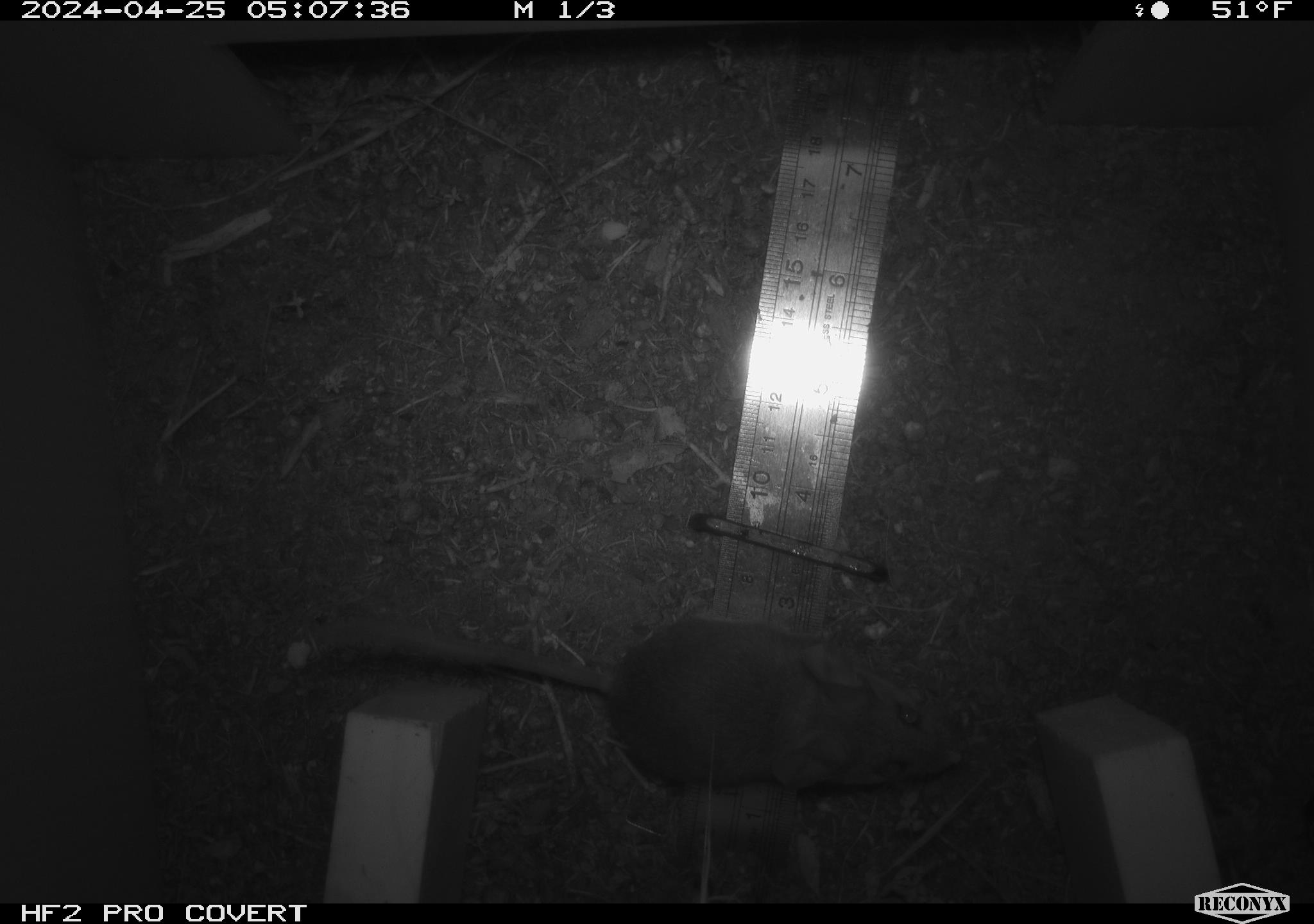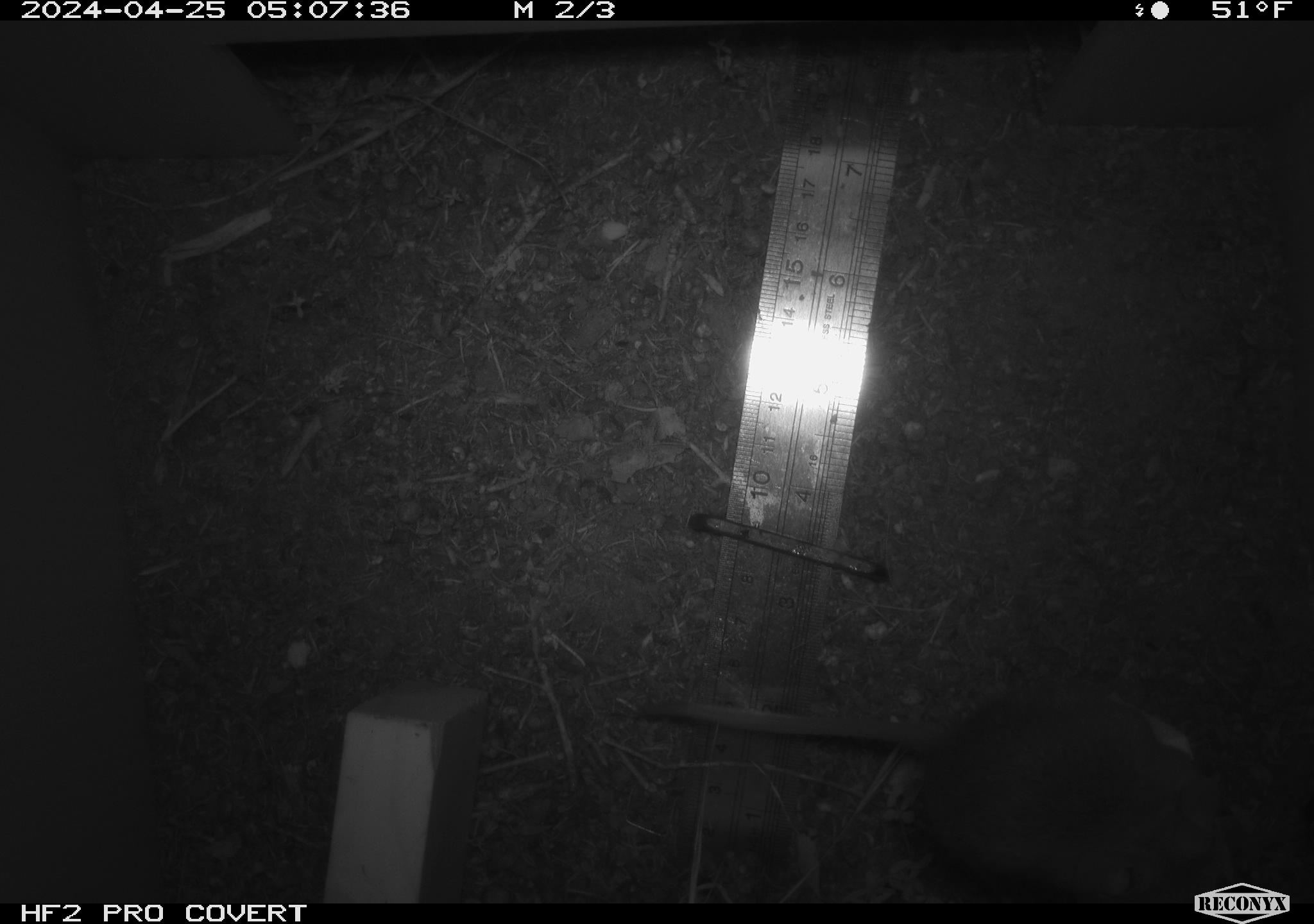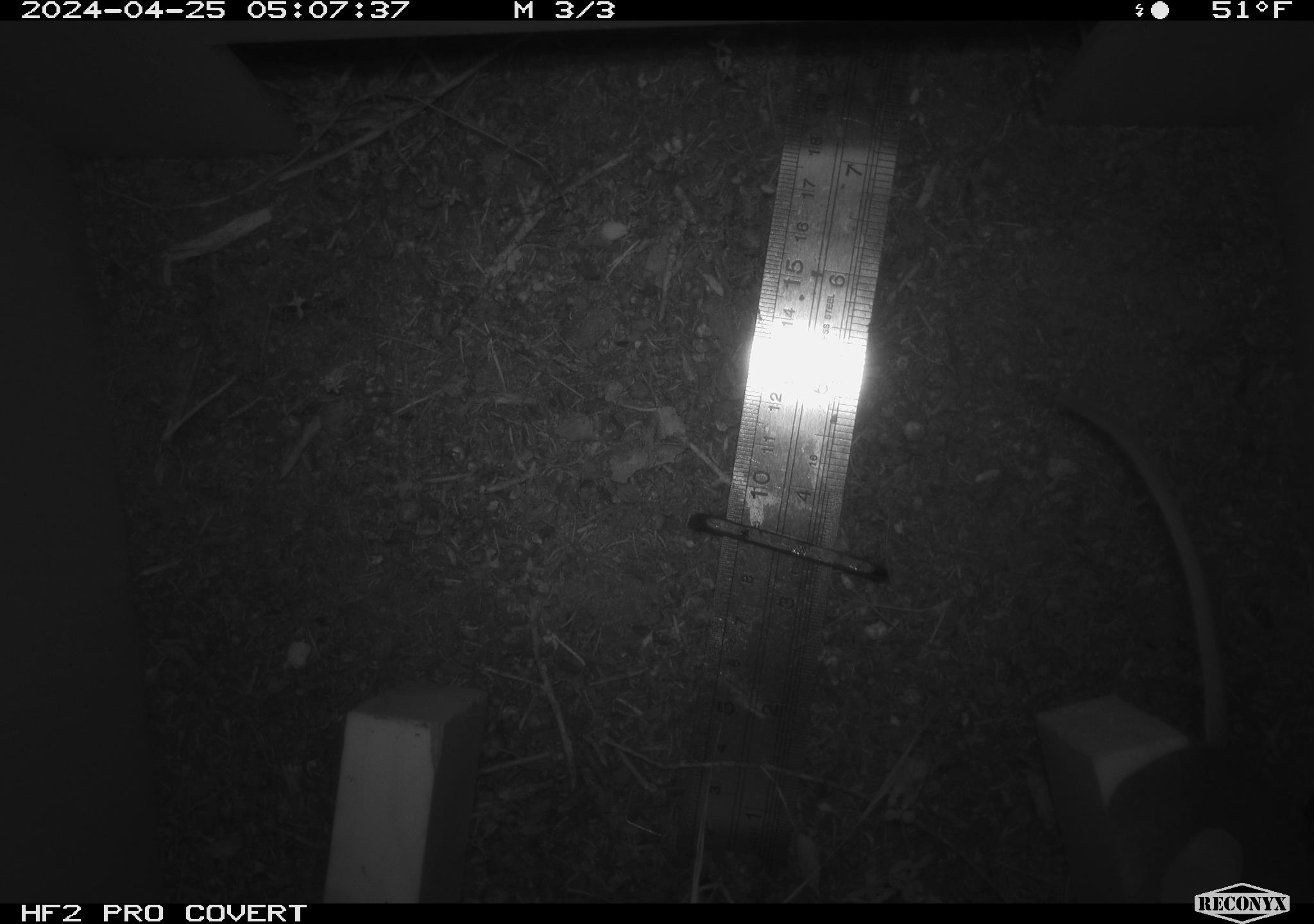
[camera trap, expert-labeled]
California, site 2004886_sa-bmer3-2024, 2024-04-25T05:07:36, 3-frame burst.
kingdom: Animalia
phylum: Chordata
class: Mammalia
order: Rodentia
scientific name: Rodentia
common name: mouse species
Mouse species (Rodentia).